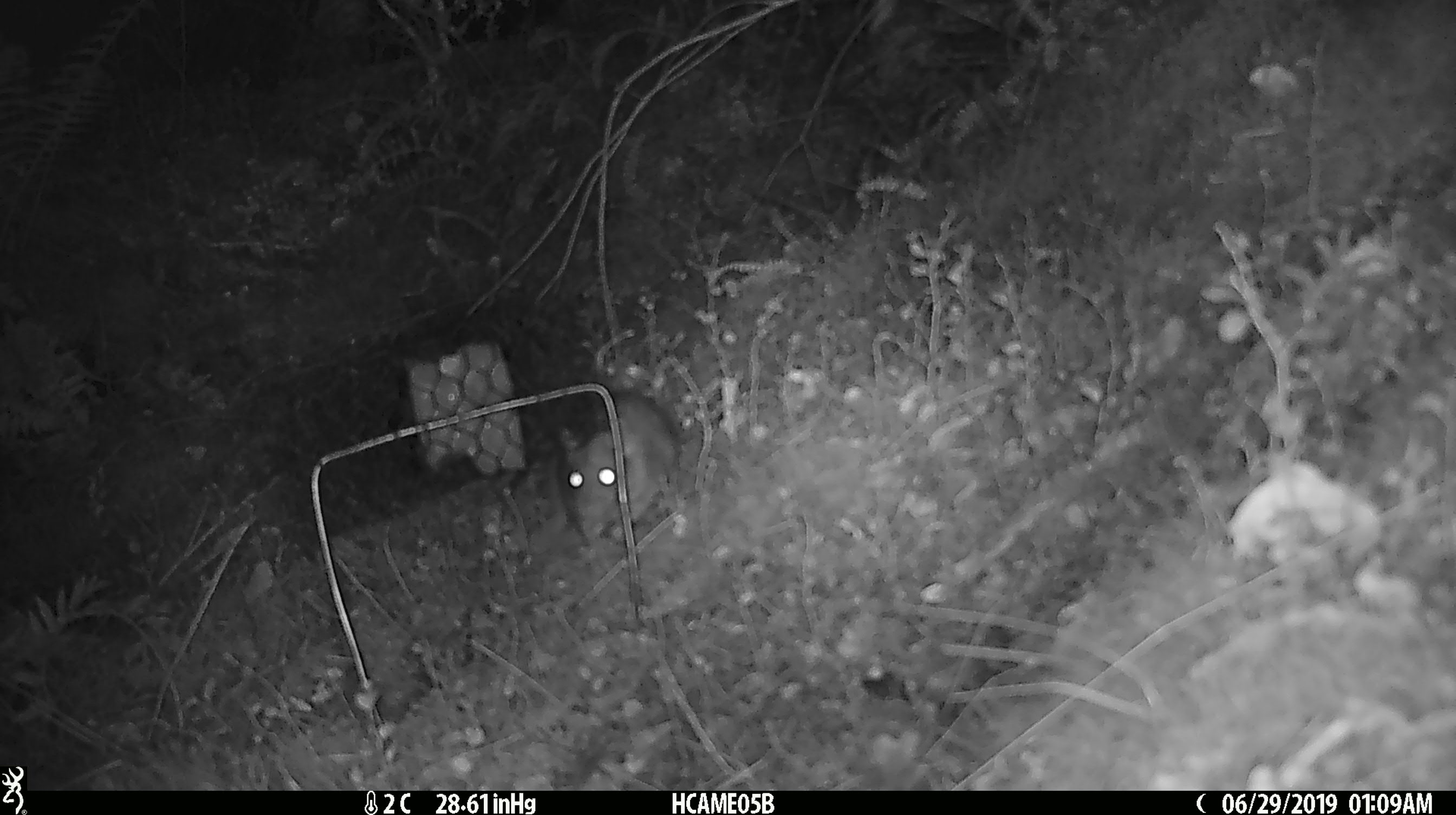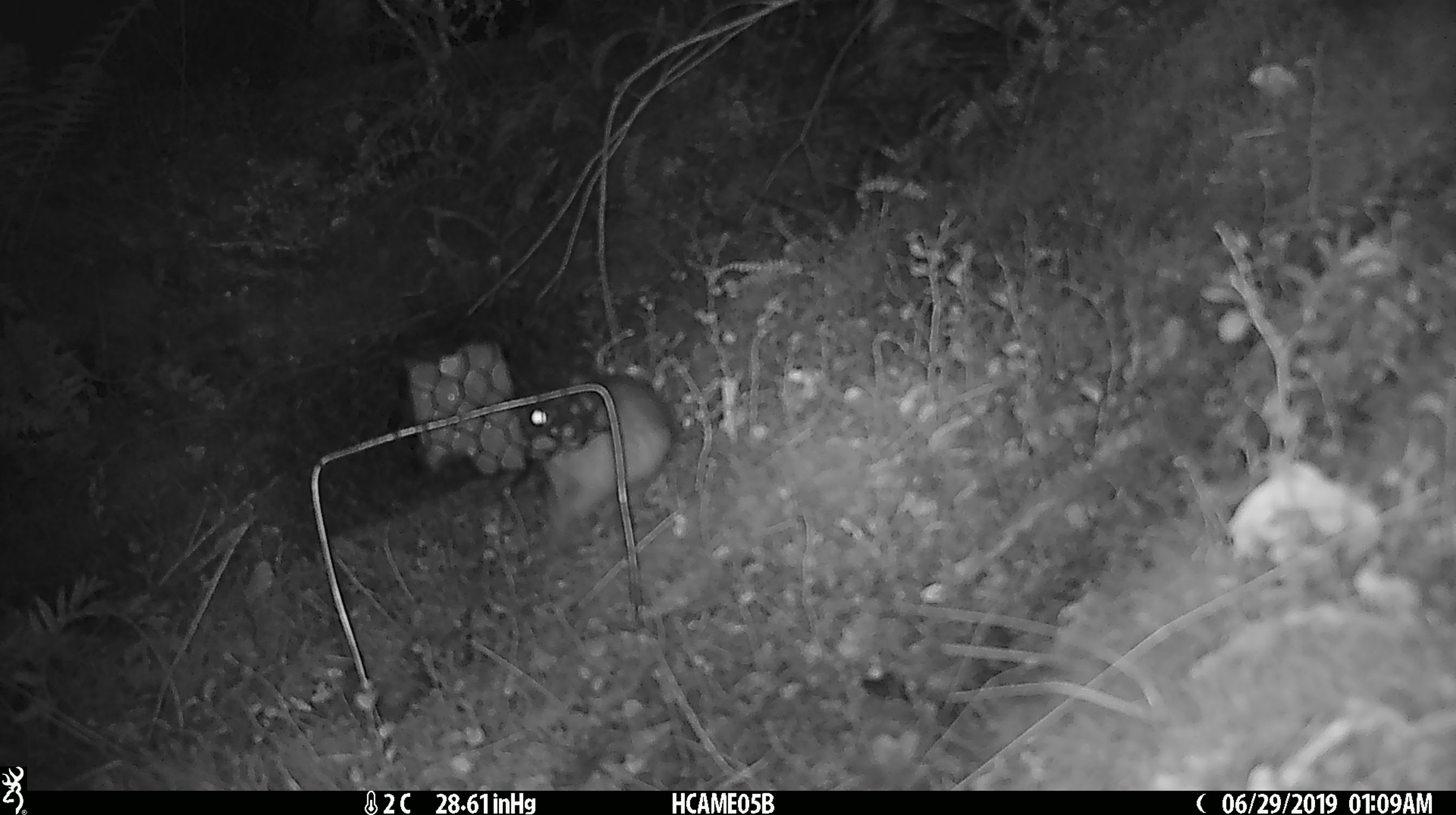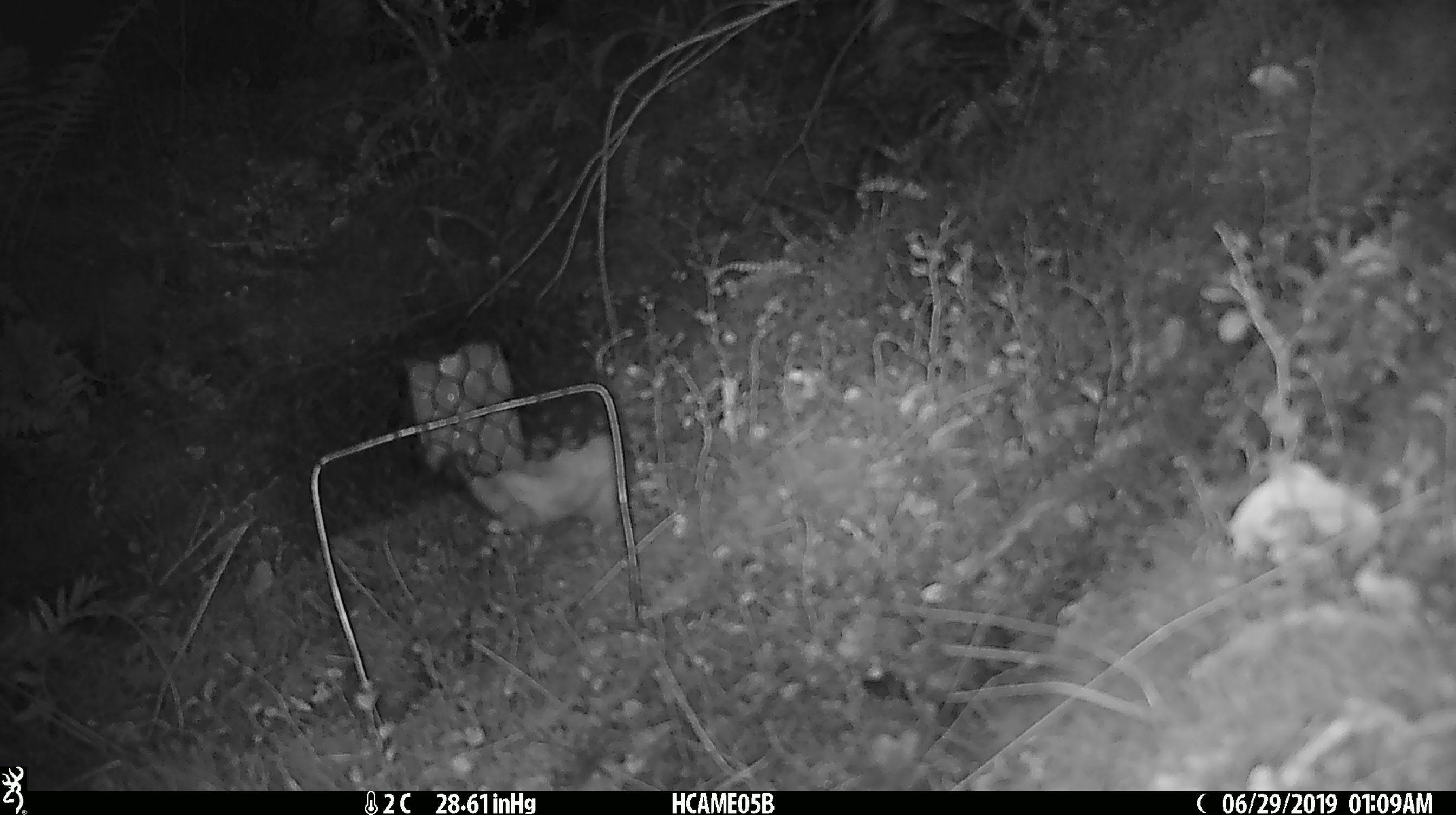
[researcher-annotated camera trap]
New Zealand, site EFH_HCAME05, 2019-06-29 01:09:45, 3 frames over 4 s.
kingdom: Animalia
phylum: Chordata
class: Mammalia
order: Rodentia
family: Muridae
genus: Rattus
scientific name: Rattus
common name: rat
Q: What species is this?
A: Rat (Rattus).